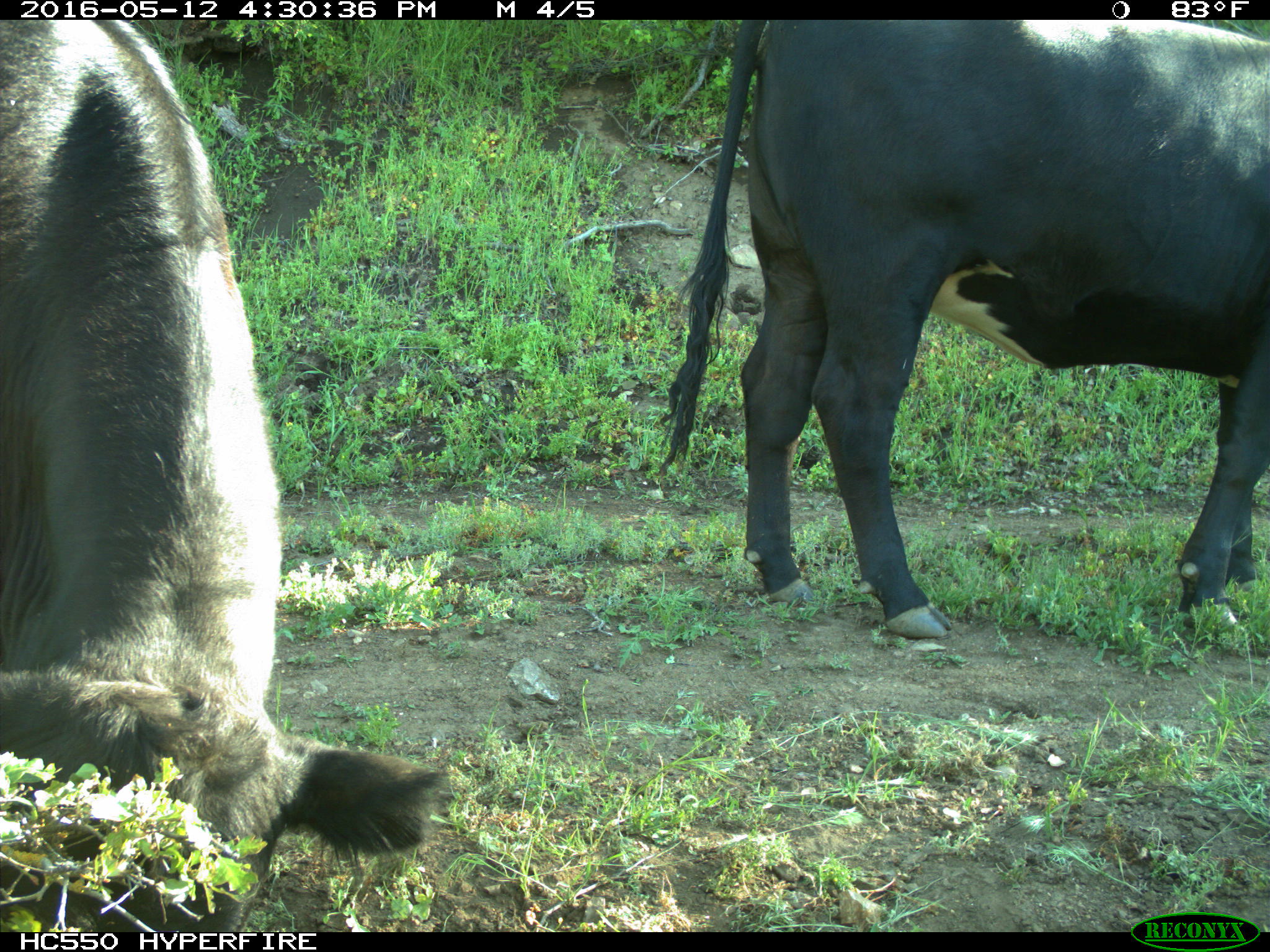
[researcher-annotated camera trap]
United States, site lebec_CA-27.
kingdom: Animalia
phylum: Chordata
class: Mammalia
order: Artiodactyla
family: Bovidae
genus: Bos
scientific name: Bos taurus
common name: domestic cow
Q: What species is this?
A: Bos taurus (domestic cow).